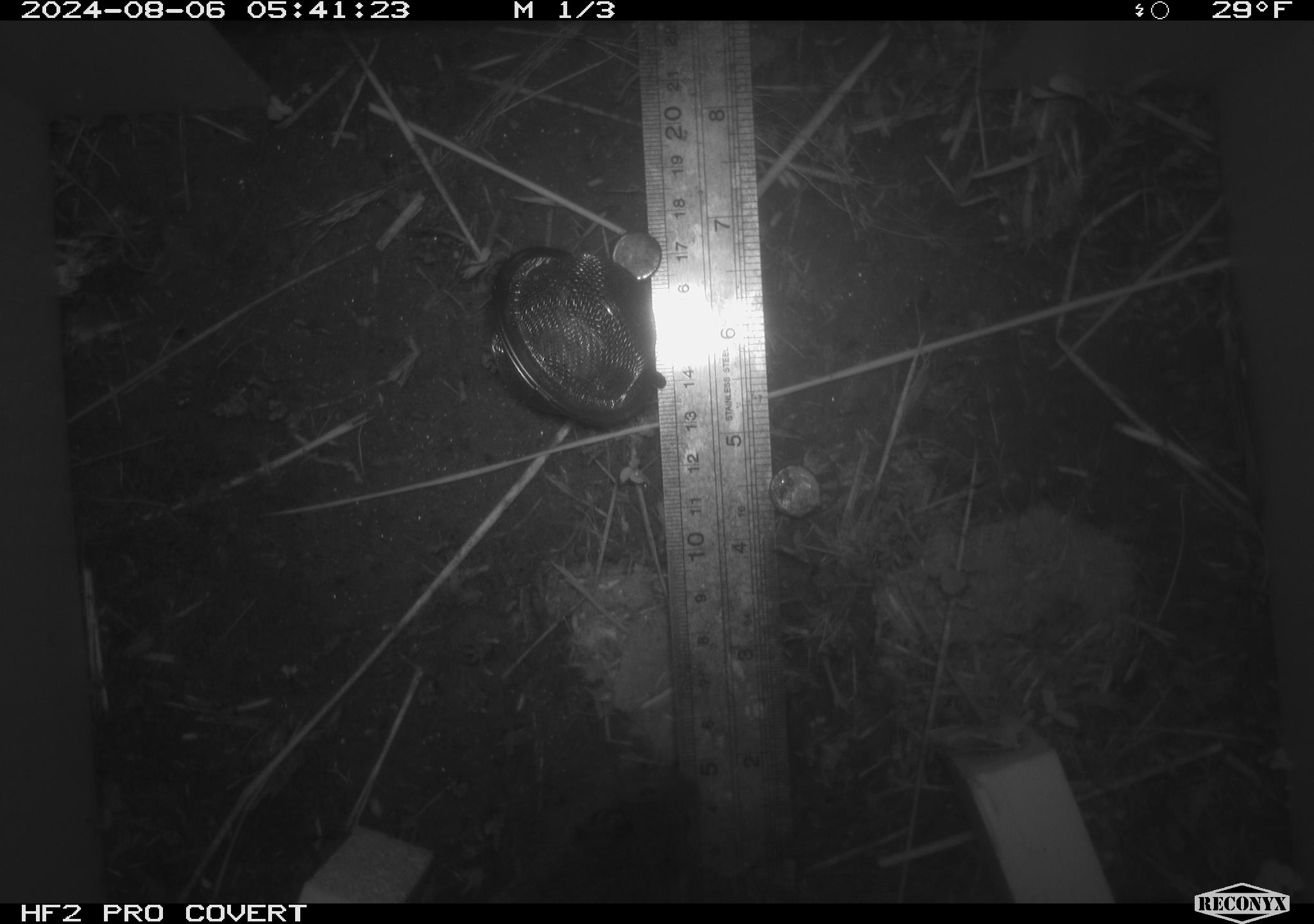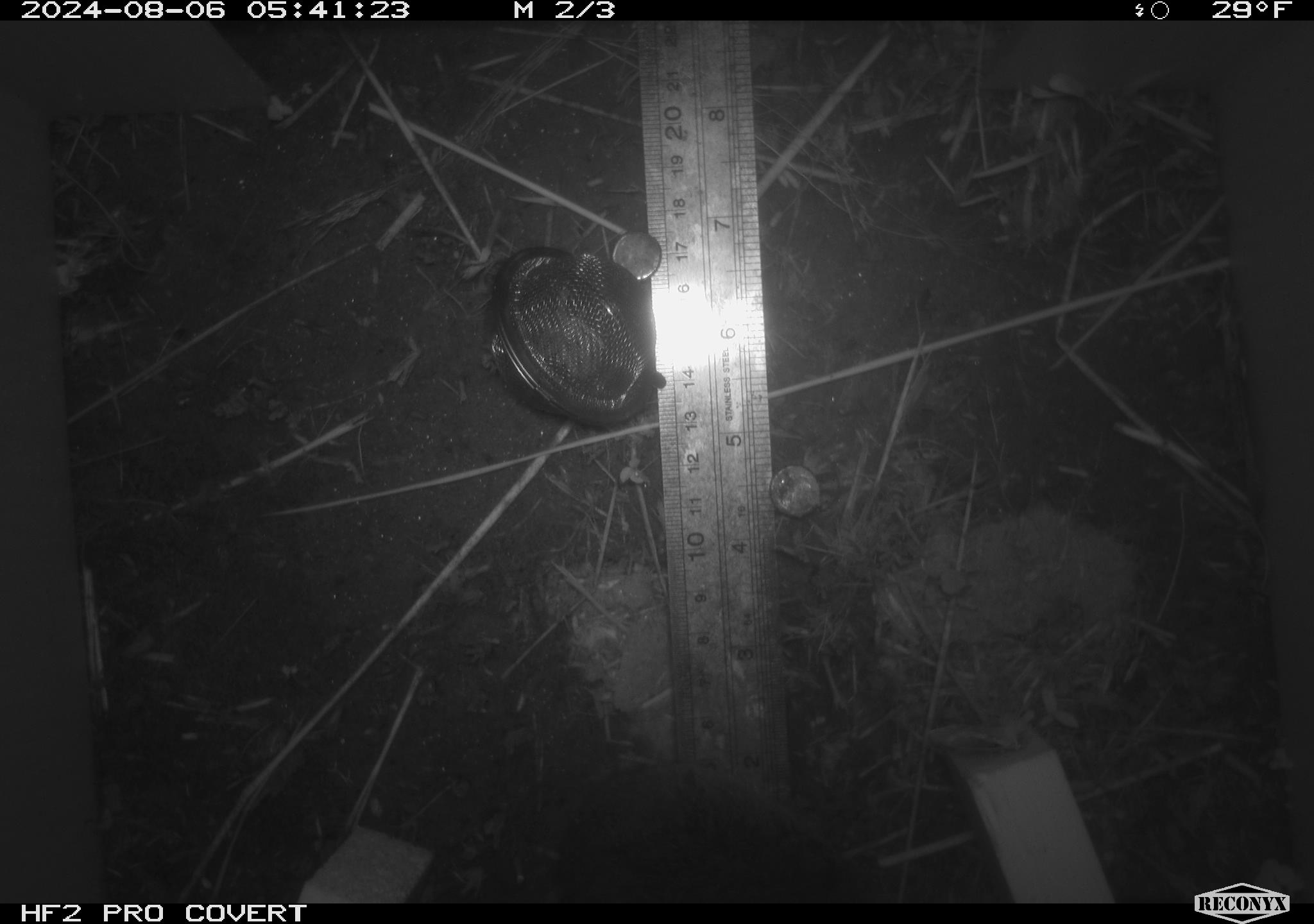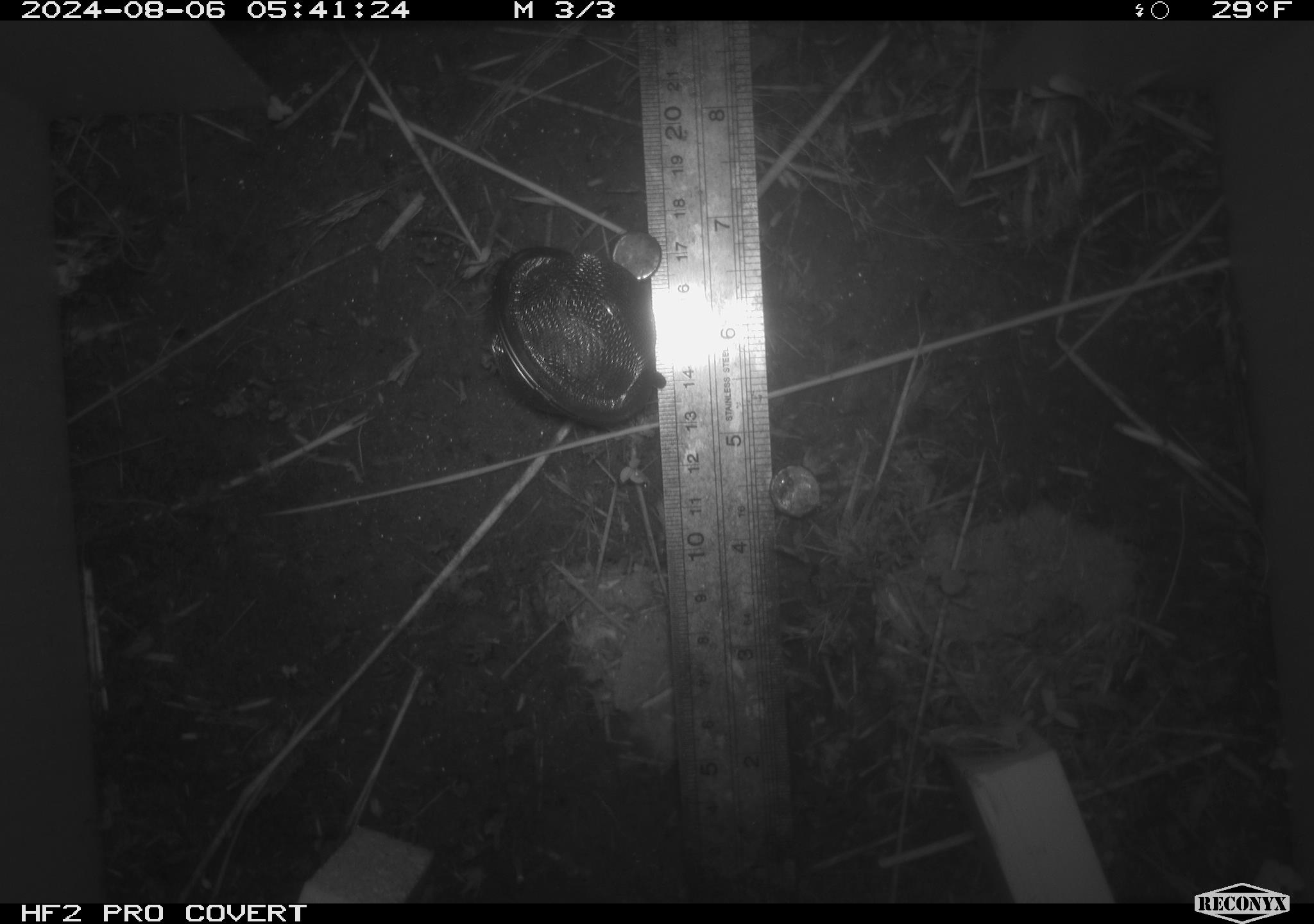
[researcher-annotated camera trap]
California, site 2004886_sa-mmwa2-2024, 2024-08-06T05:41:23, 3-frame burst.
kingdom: Animalia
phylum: Chordata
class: Mammalia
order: Rodentia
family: Cricetidae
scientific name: Arvicolinae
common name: voles, lemmings, and muskrats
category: arvicolinae subfamily